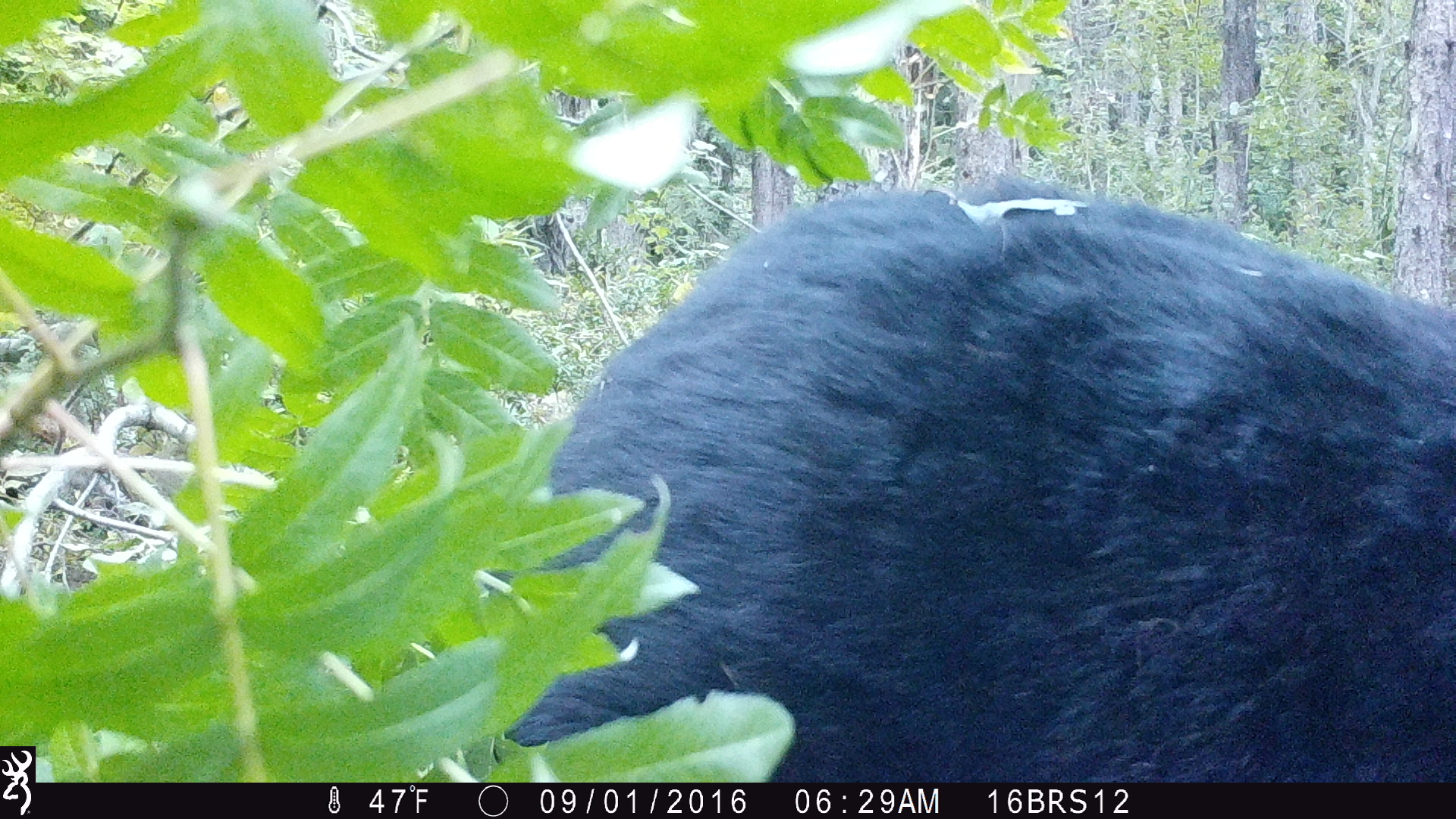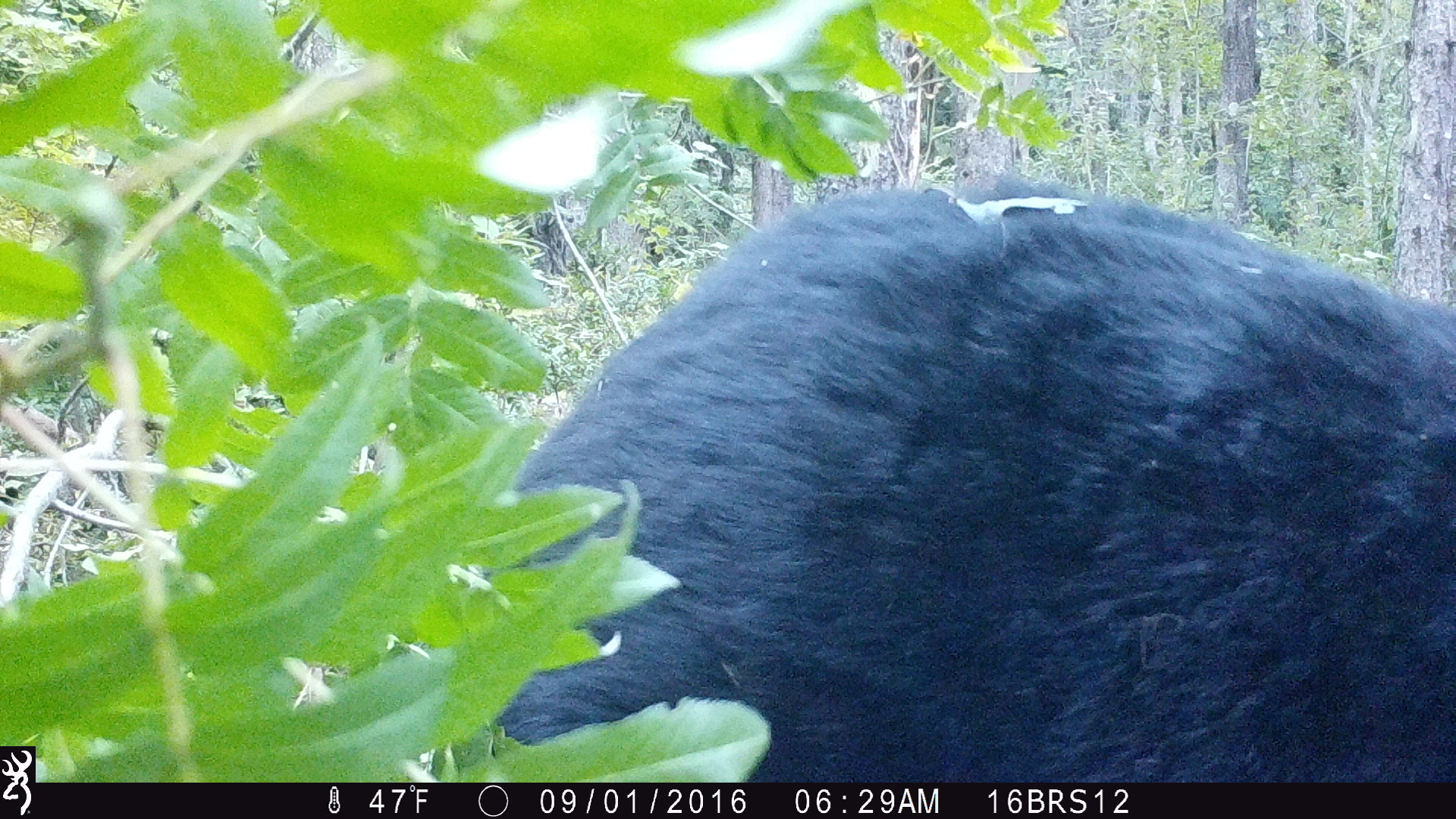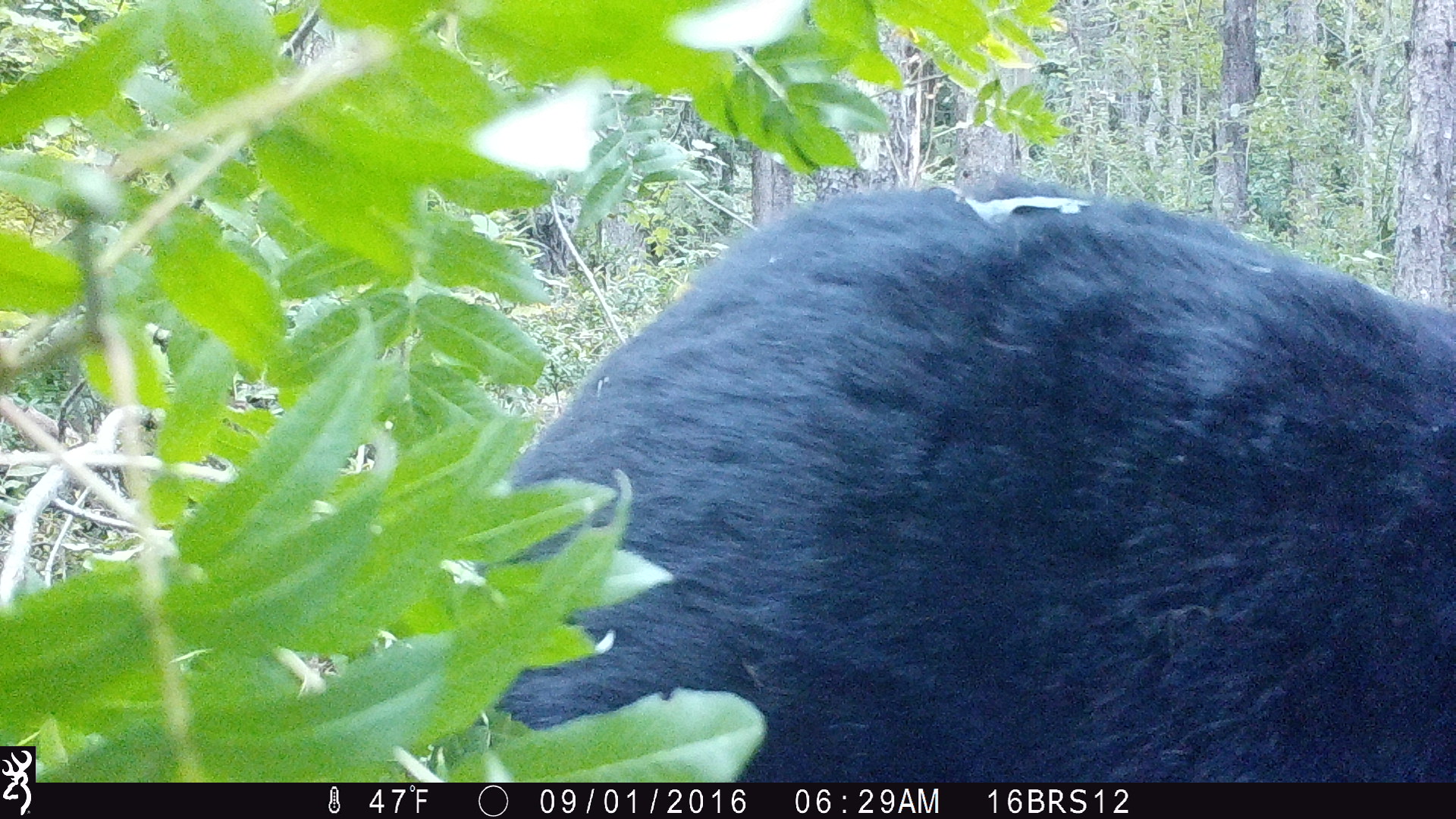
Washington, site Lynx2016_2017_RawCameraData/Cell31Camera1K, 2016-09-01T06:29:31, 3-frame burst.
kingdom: Animalia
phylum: Chordata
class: Mammalia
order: Carnivora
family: Ursidae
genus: Ursus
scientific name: Ursus americanus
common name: american black bear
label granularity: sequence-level